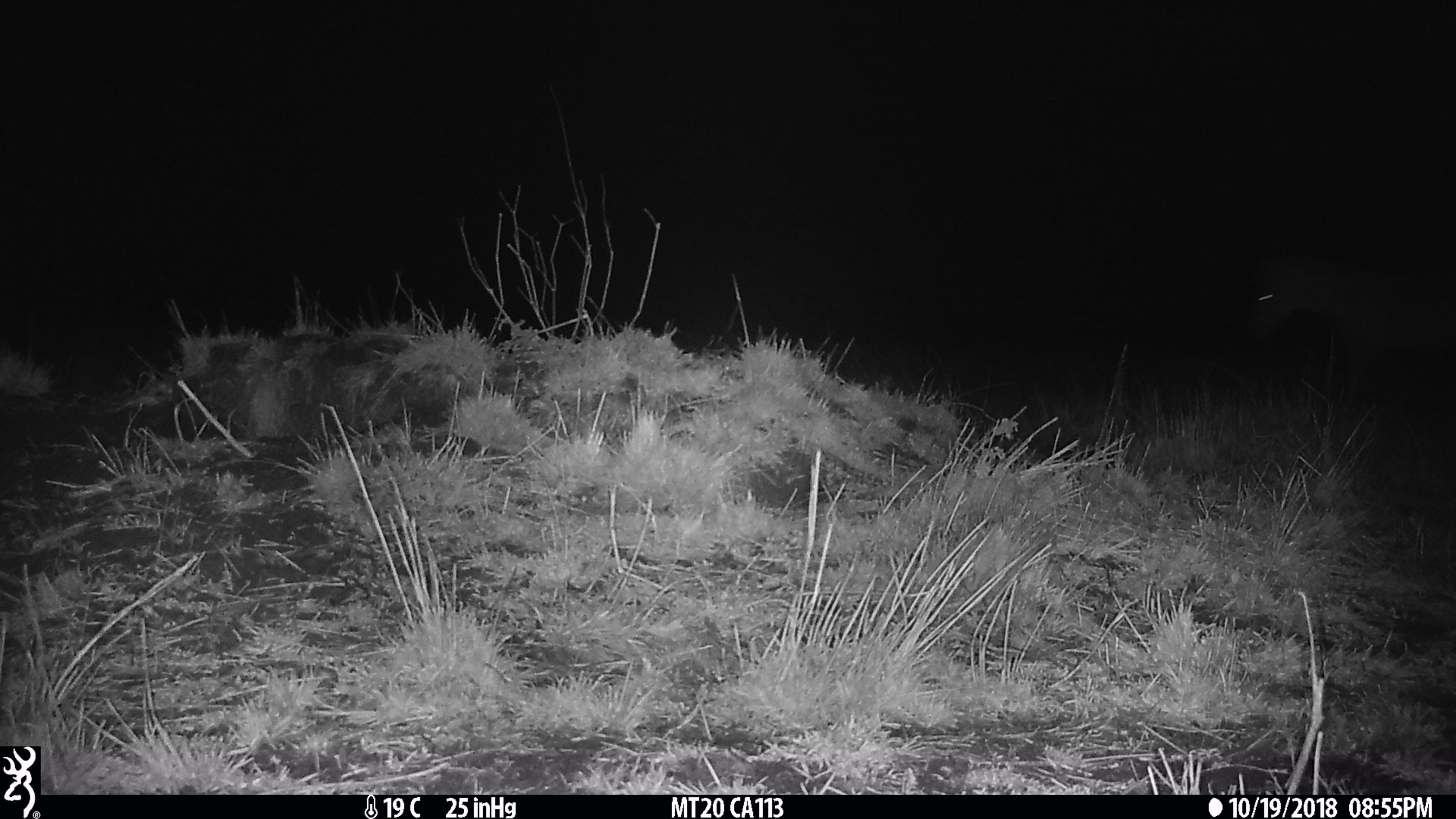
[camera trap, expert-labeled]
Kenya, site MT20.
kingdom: Animalia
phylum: Chordata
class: Mammalia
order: Perissodactyla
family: Equidae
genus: Equus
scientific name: Equus quagga burchellii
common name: burchell's zebra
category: zebra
Zebra (burchell's zebra) (Equus quagga burchellii).